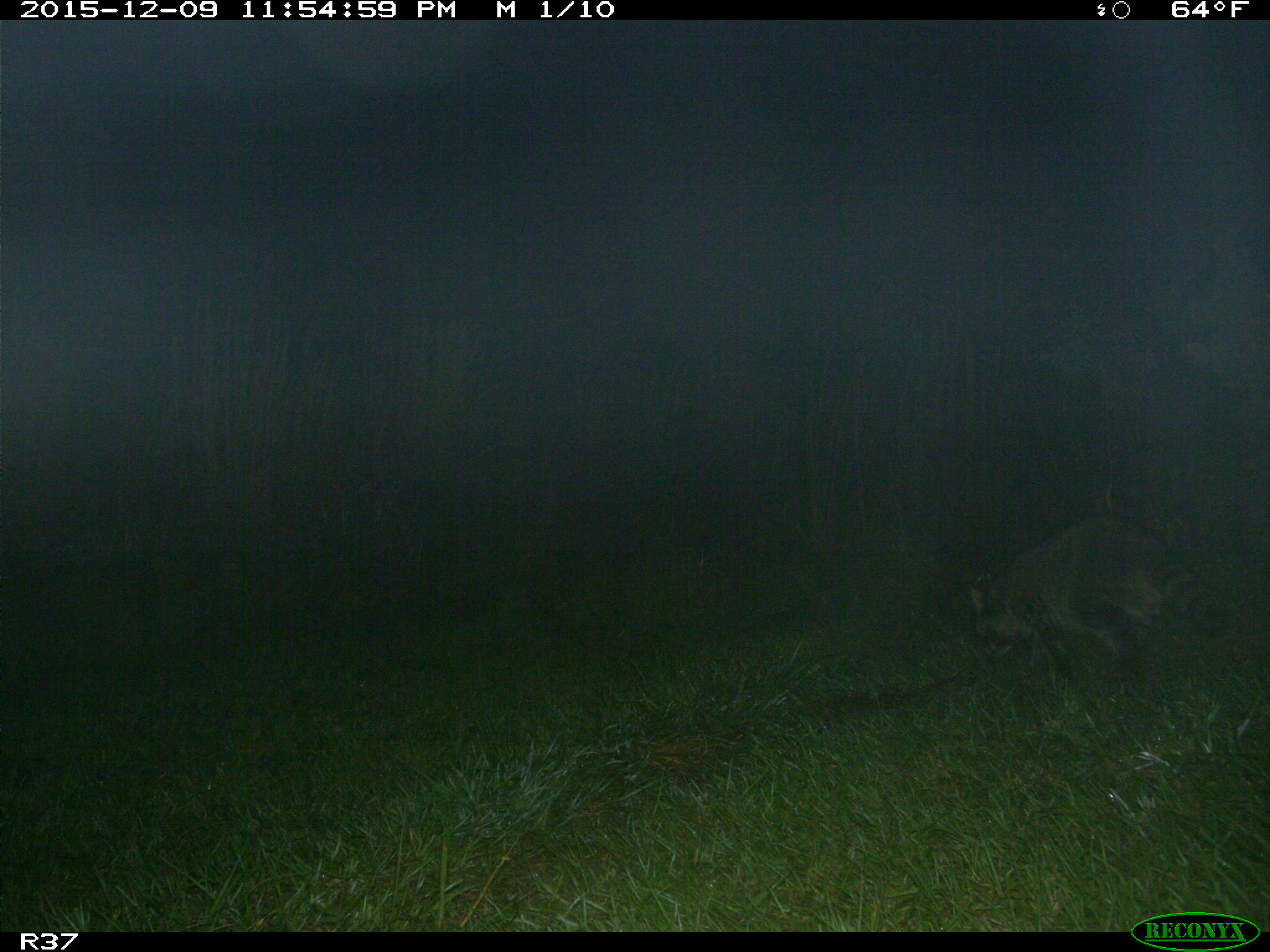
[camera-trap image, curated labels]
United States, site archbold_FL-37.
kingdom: Animalia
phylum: Chordata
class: Mammalia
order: Carnivora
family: Procyonidae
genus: Procyon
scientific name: Procyon lotor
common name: common raccoon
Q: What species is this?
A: Procyon lotor (common raccoon).